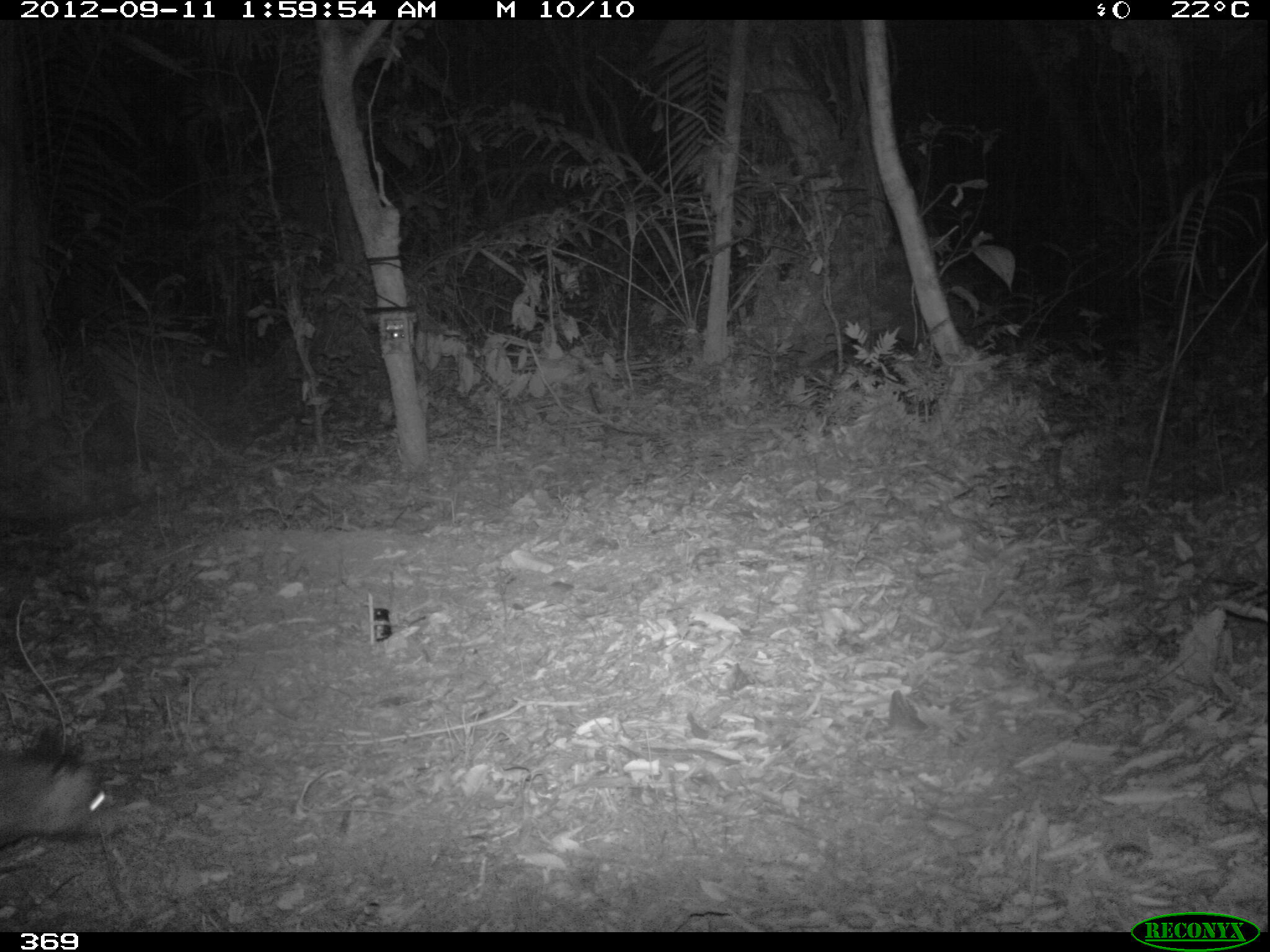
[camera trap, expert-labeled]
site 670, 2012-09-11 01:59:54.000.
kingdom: Animalia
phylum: Chordata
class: Mammalia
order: Didelphimorphia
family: Didelphidae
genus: Didelphis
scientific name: Didelphis marsupialis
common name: southern opossum